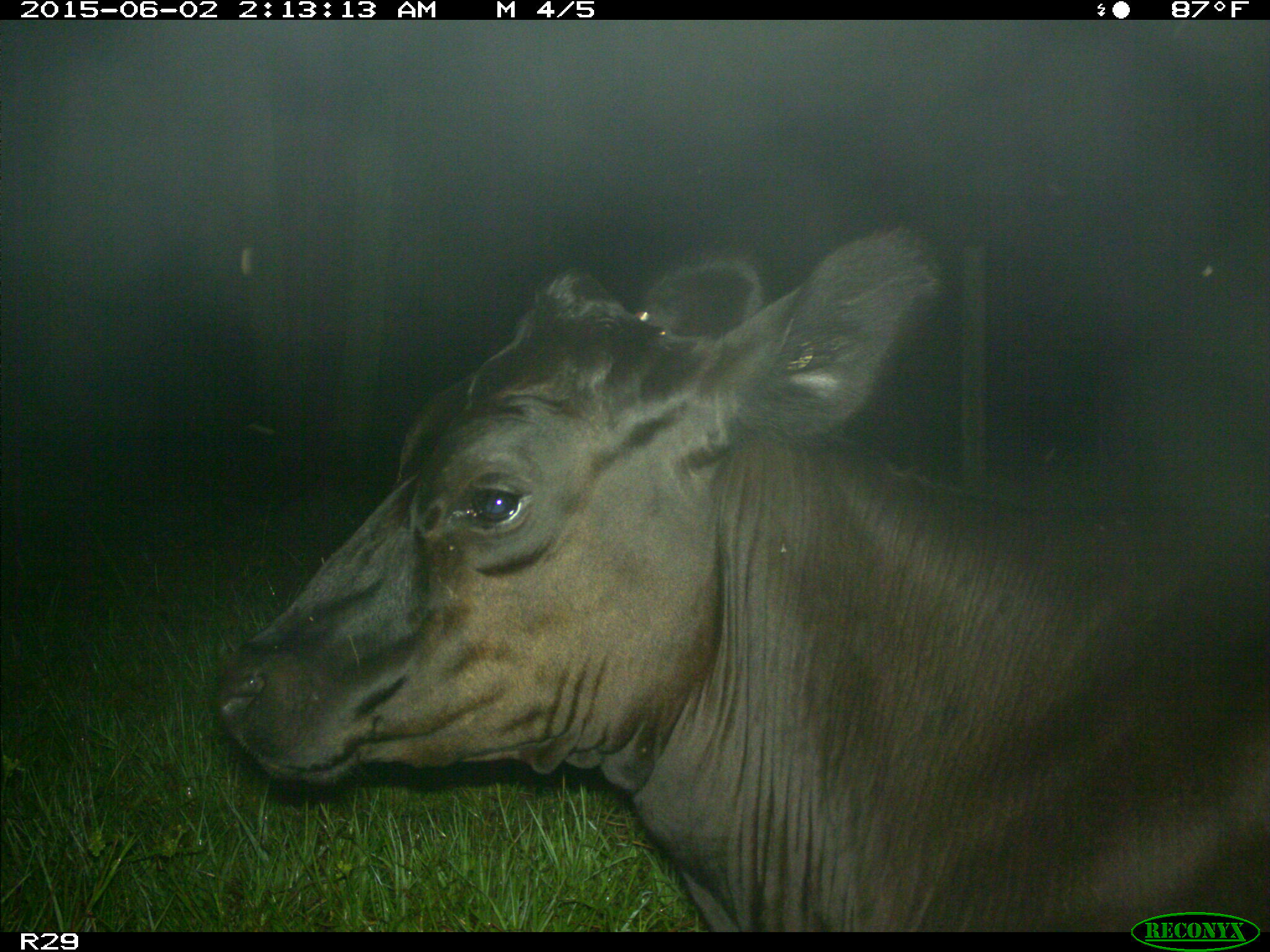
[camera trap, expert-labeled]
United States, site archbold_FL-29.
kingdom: Animalia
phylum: Chordata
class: Mammalia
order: Artiodactyla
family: Bovidae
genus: Bos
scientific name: Bos taurus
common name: domestic cow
Bos taurus (domestic cow).